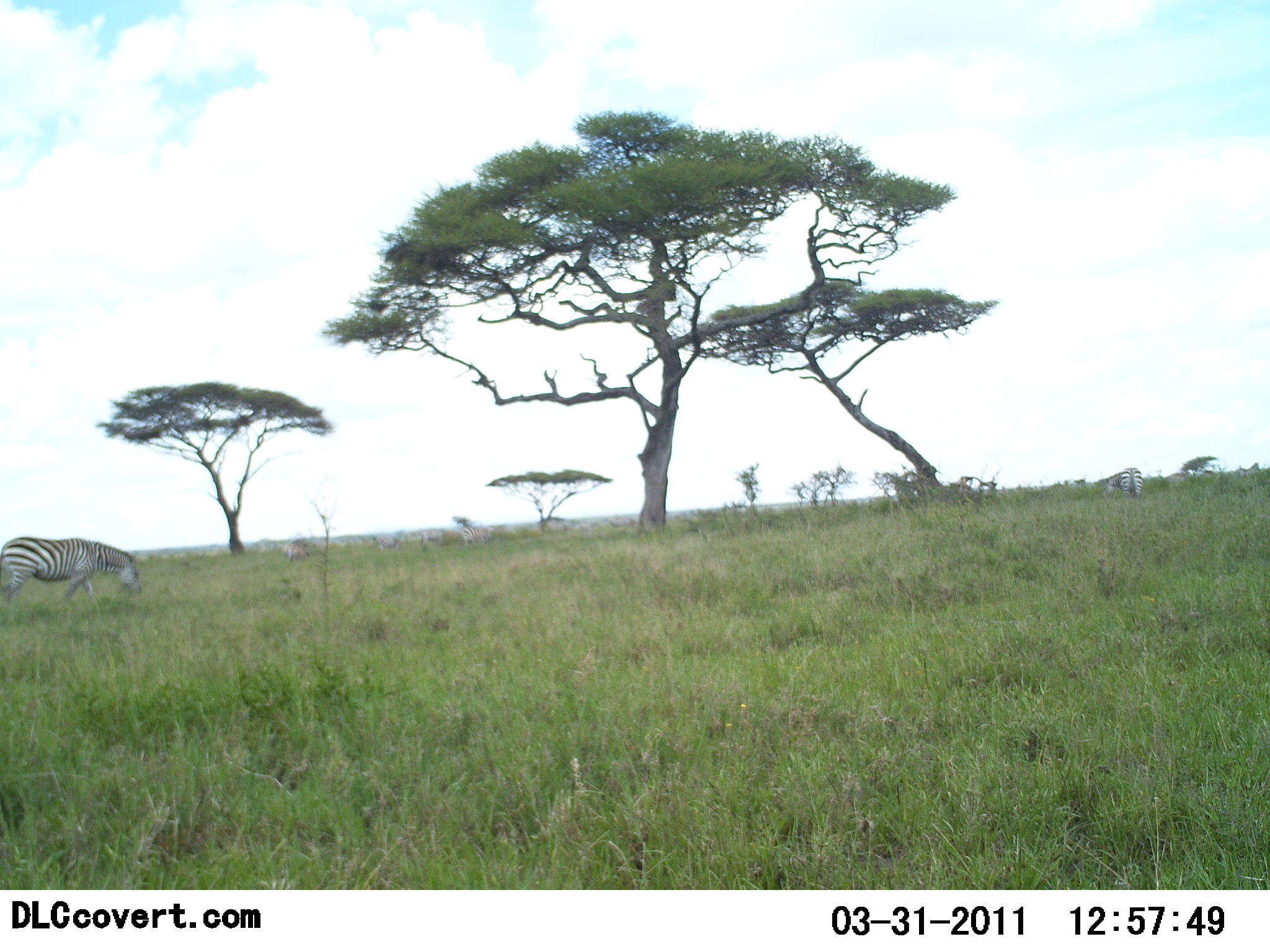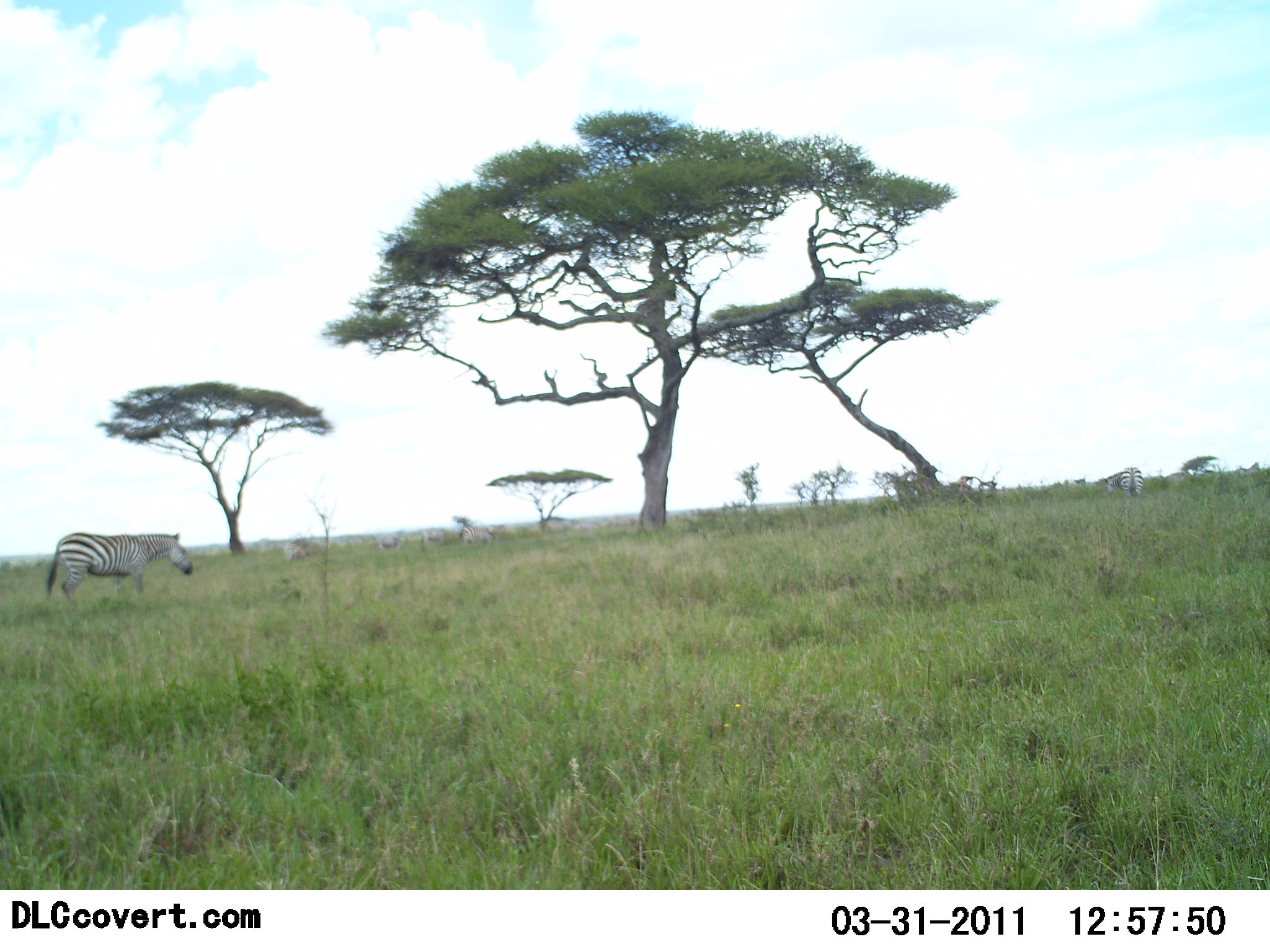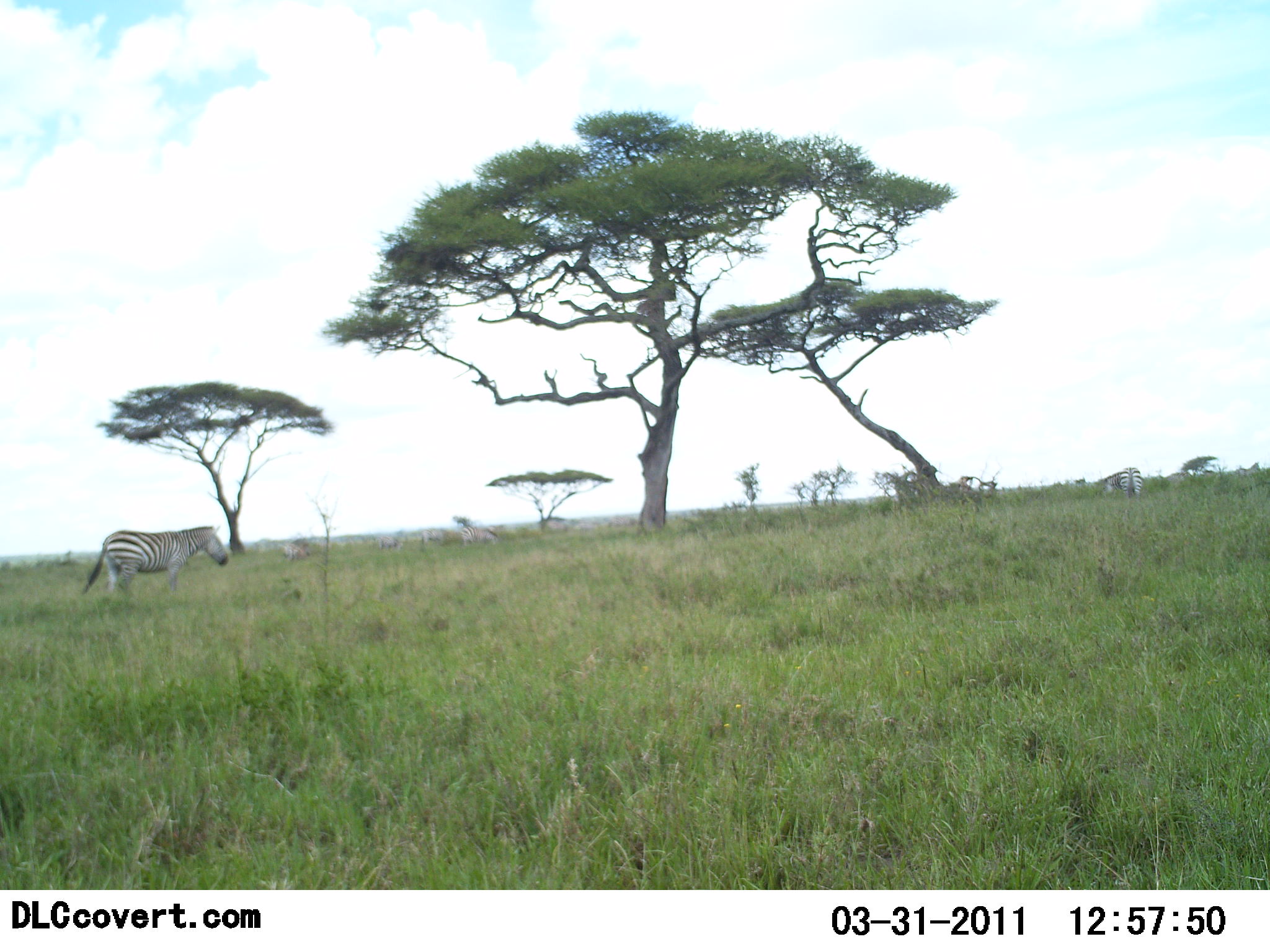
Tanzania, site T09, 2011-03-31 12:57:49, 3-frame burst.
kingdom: Animalia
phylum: Chordata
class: Mammalia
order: Perissodactyla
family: Equidae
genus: Equus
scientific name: Equus quagga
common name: plains zebra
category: zebra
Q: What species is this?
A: Zebra (plains zebra) (Equus quagga).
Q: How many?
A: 2.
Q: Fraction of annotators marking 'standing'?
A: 25%.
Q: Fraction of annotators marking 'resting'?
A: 0%.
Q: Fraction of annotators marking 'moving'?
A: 67%.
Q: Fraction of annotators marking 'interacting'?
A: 0%.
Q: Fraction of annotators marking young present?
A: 0%.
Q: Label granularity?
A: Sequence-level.